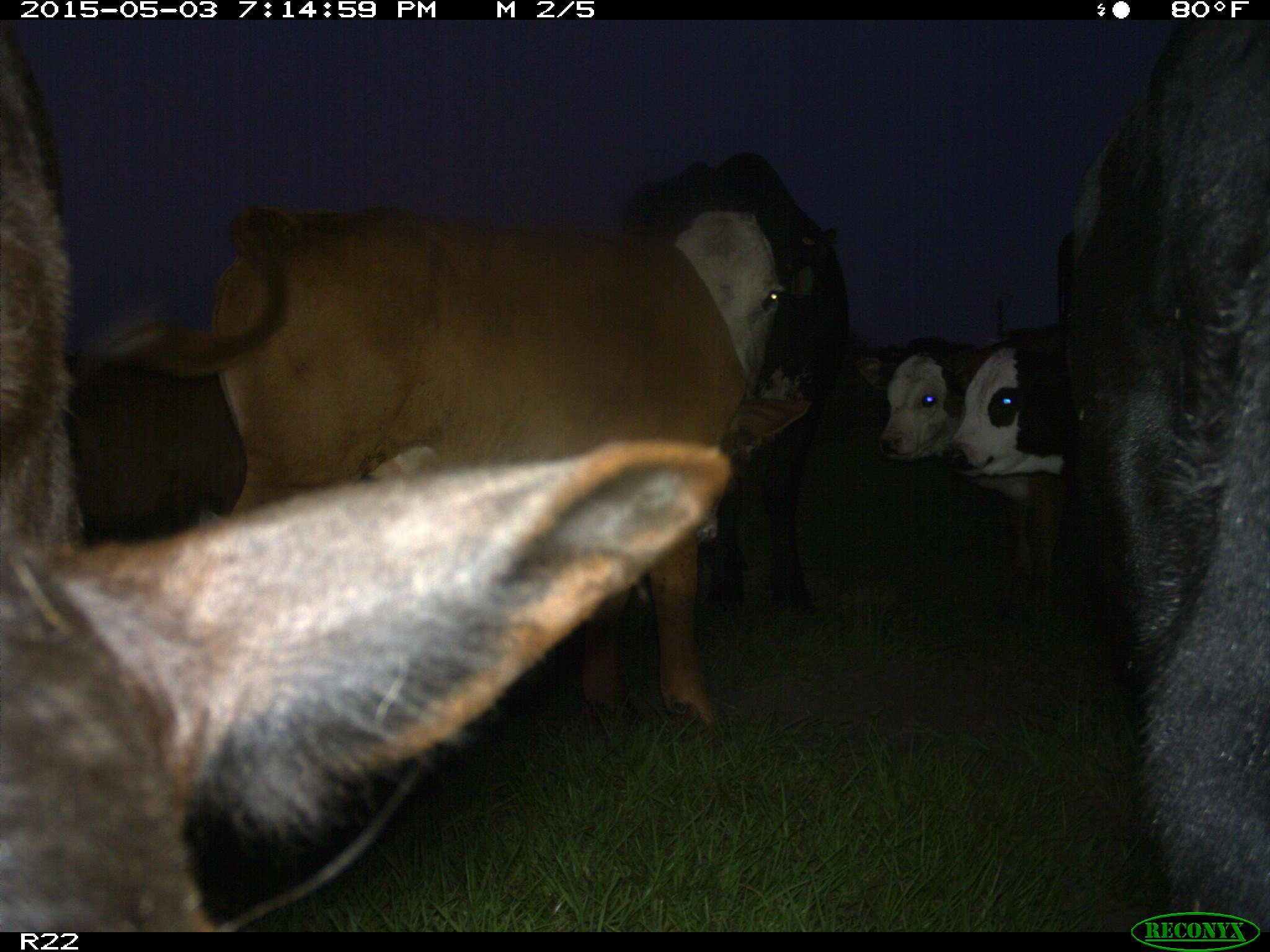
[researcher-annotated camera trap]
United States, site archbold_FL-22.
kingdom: Animalia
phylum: Chordata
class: Mammalia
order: Artiodactyla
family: Bovidae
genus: Bos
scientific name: Bos taurus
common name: domestic cow